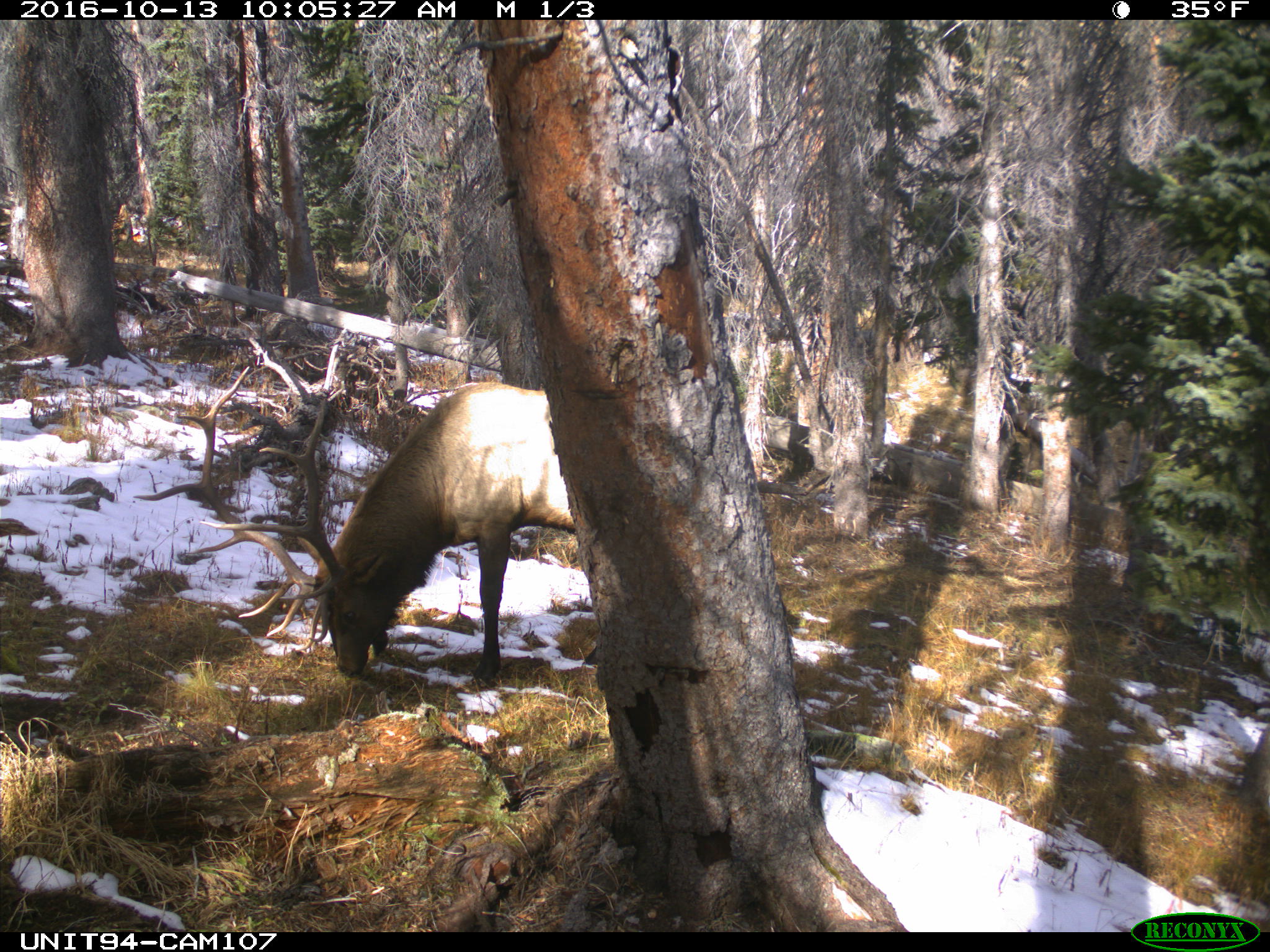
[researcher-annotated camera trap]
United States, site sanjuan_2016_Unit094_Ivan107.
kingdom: Animalia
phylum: Chordata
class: Mammalia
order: Artiodactyla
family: Cervidae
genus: Cervus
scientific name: Cervus elaphus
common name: red deer